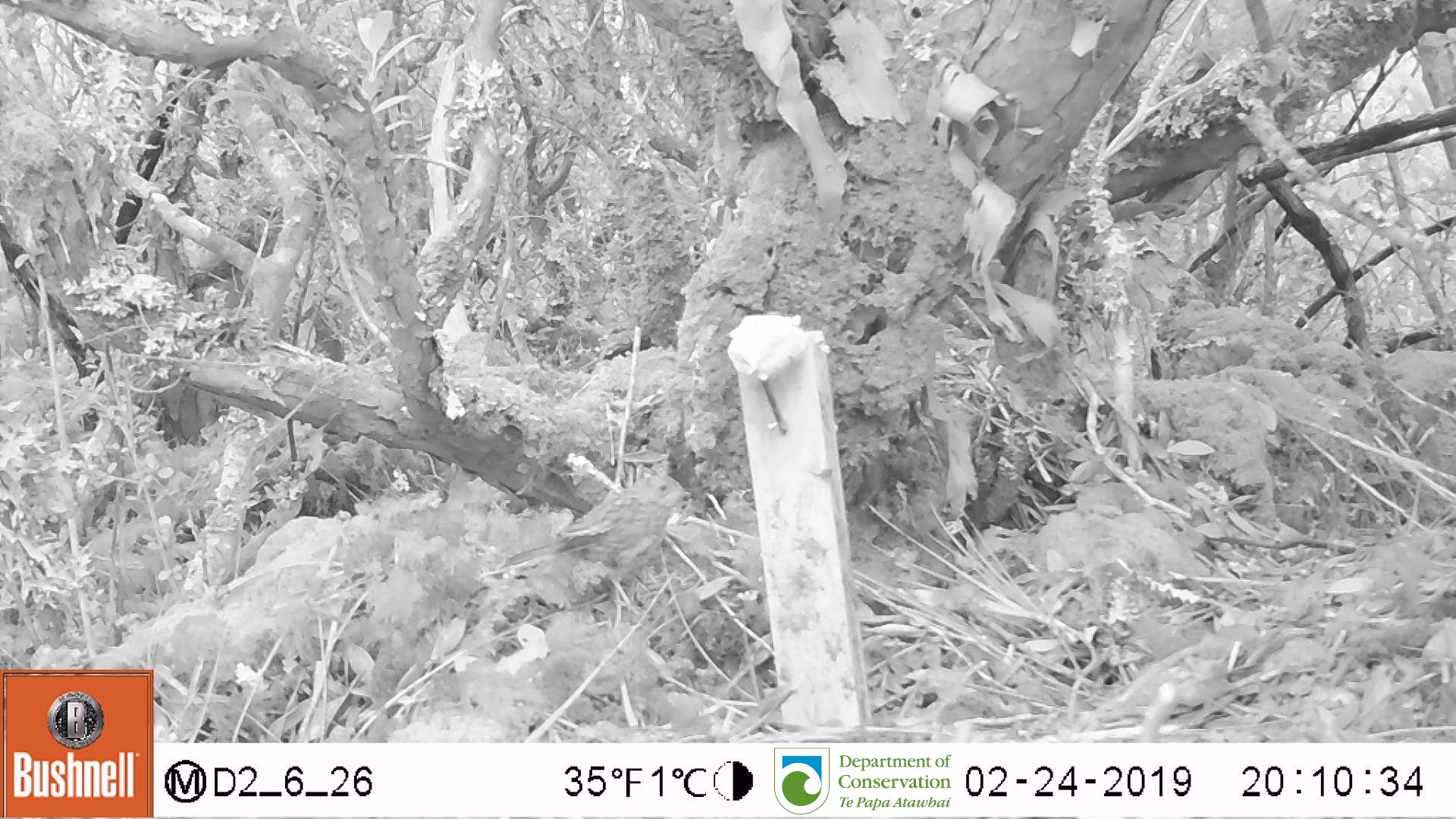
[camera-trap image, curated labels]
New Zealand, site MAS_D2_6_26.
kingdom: Animalia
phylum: Chordata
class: Aves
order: Passeriformes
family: Motacillidae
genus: Anthus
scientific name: Anthus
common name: pipit